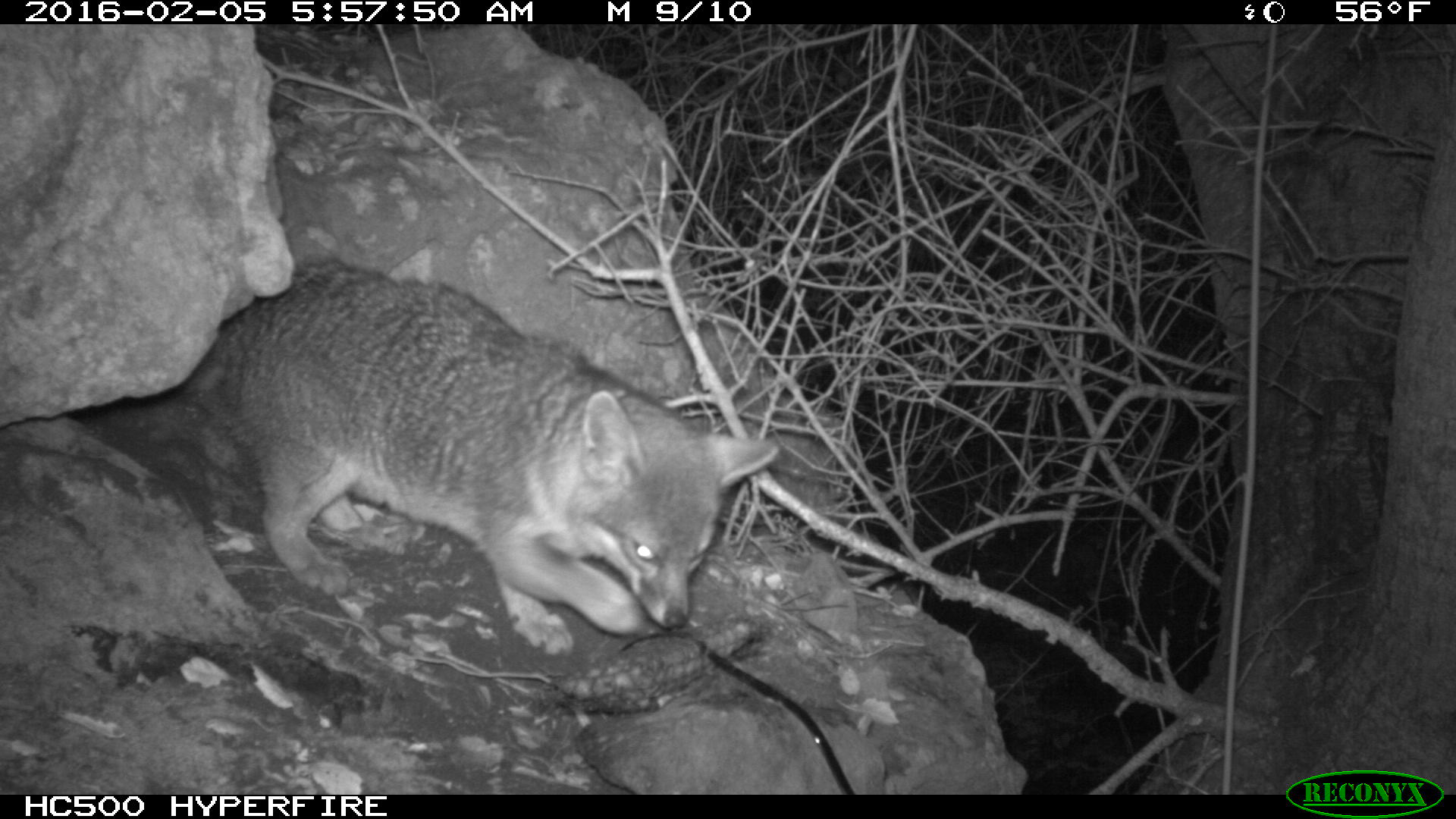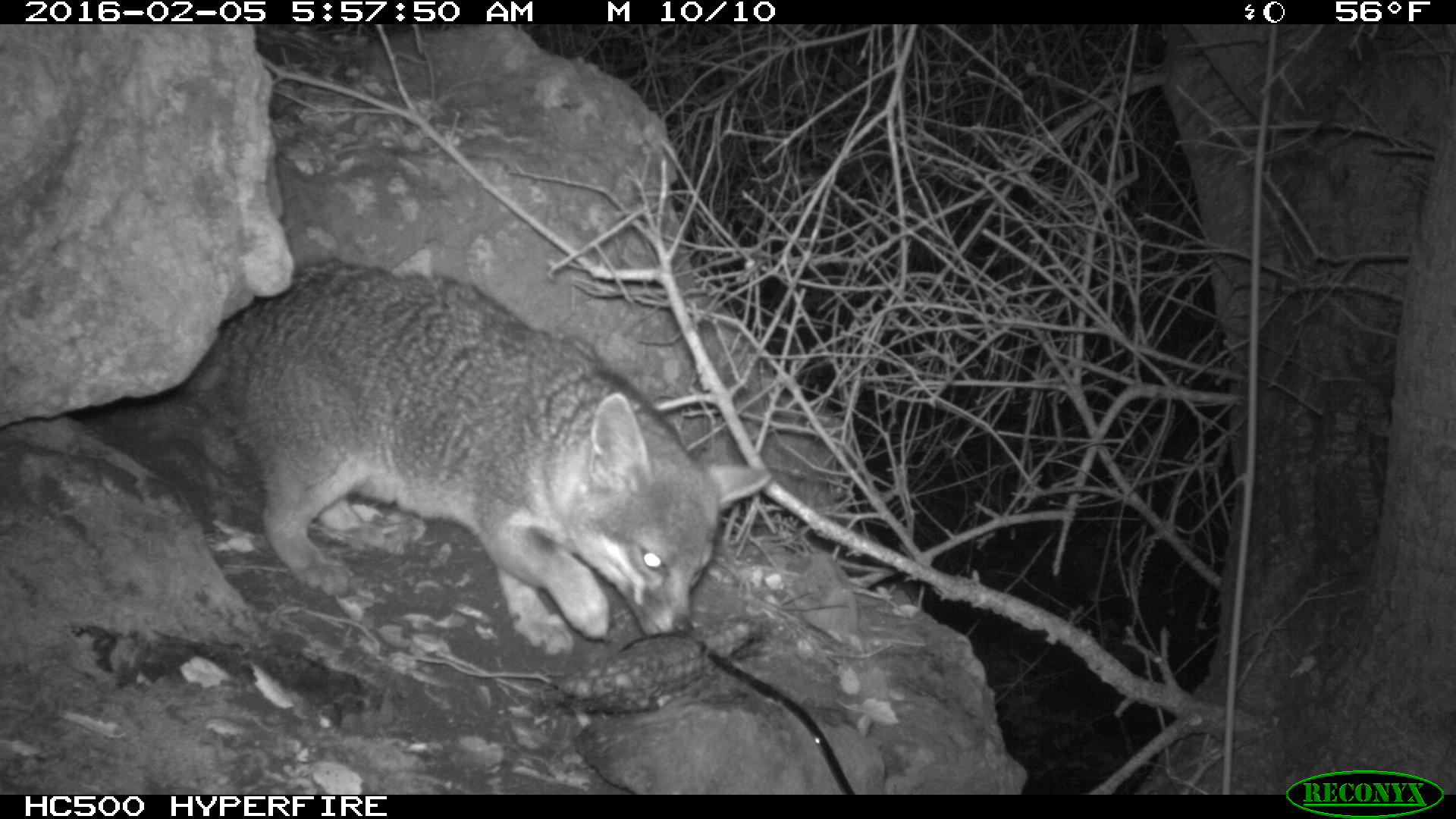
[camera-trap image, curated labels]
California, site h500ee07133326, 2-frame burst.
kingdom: Animalia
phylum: Chordata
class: Mammalia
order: Carnivora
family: Canidae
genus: Urocyon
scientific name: Urocyon littoralis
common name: island fox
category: fox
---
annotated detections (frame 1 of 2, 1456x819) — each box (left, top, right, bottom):
fox: (179, 259, 777, 654)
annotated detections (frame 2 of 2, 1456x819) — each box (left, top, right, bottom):
fox: (132, 252, 774, 655)